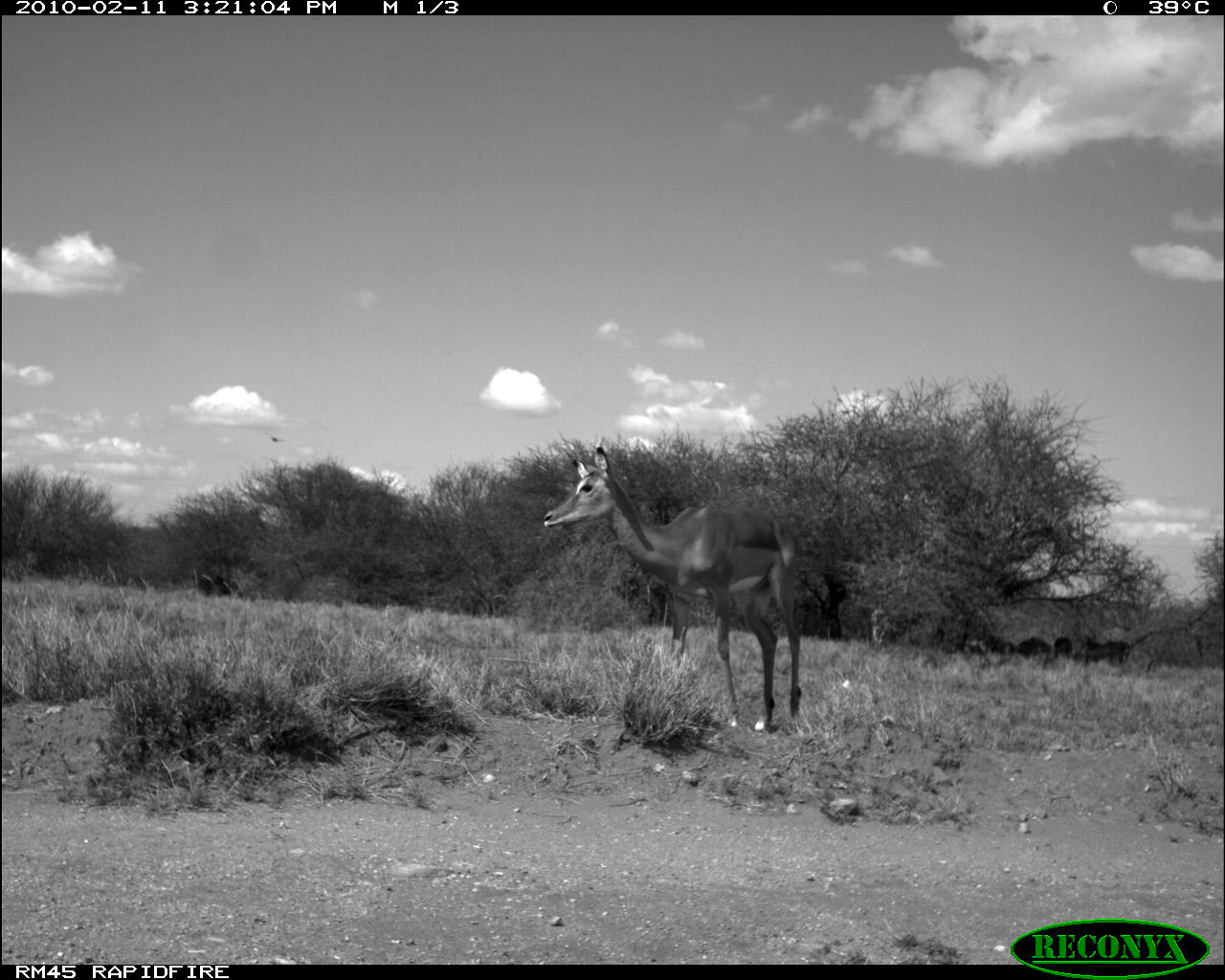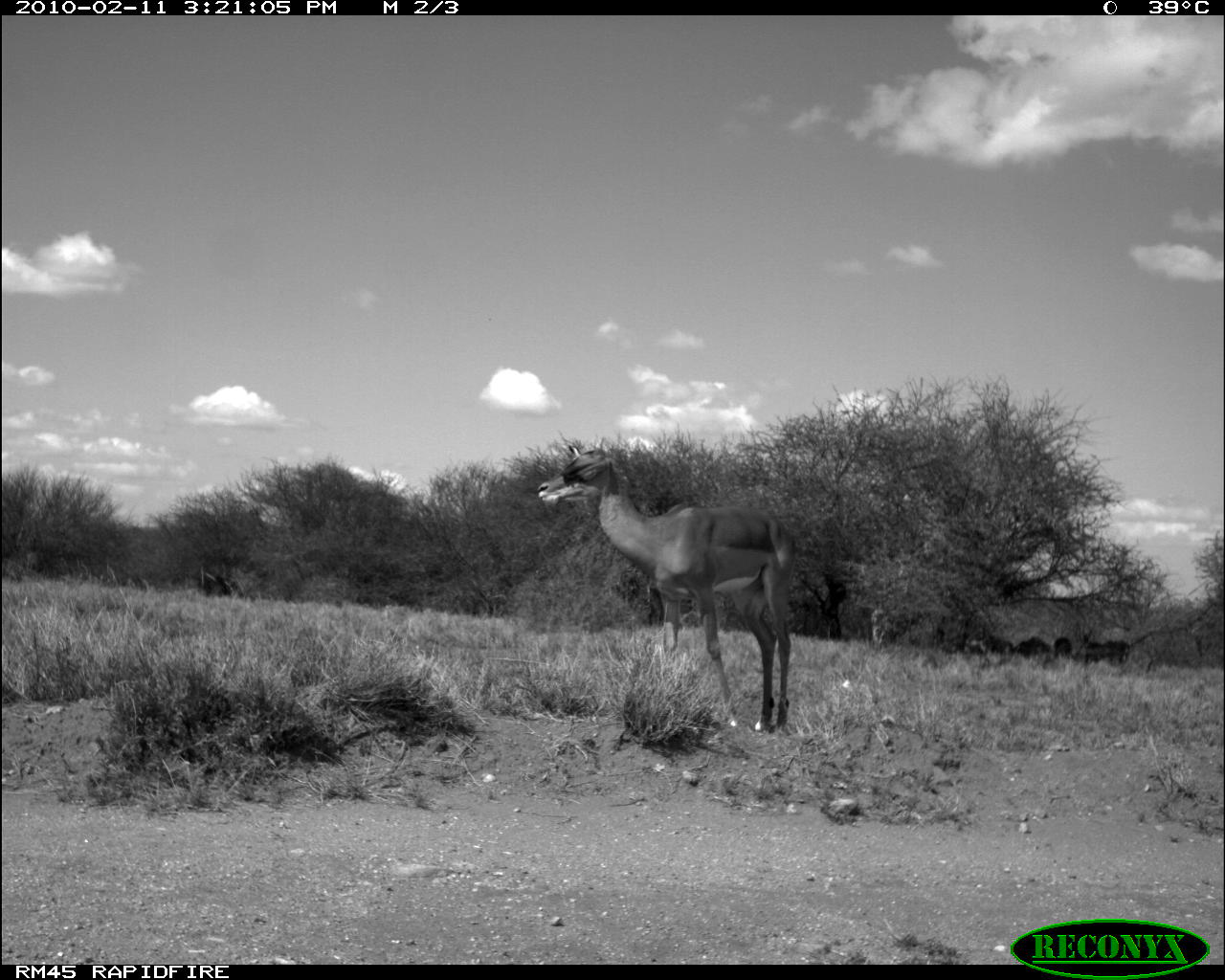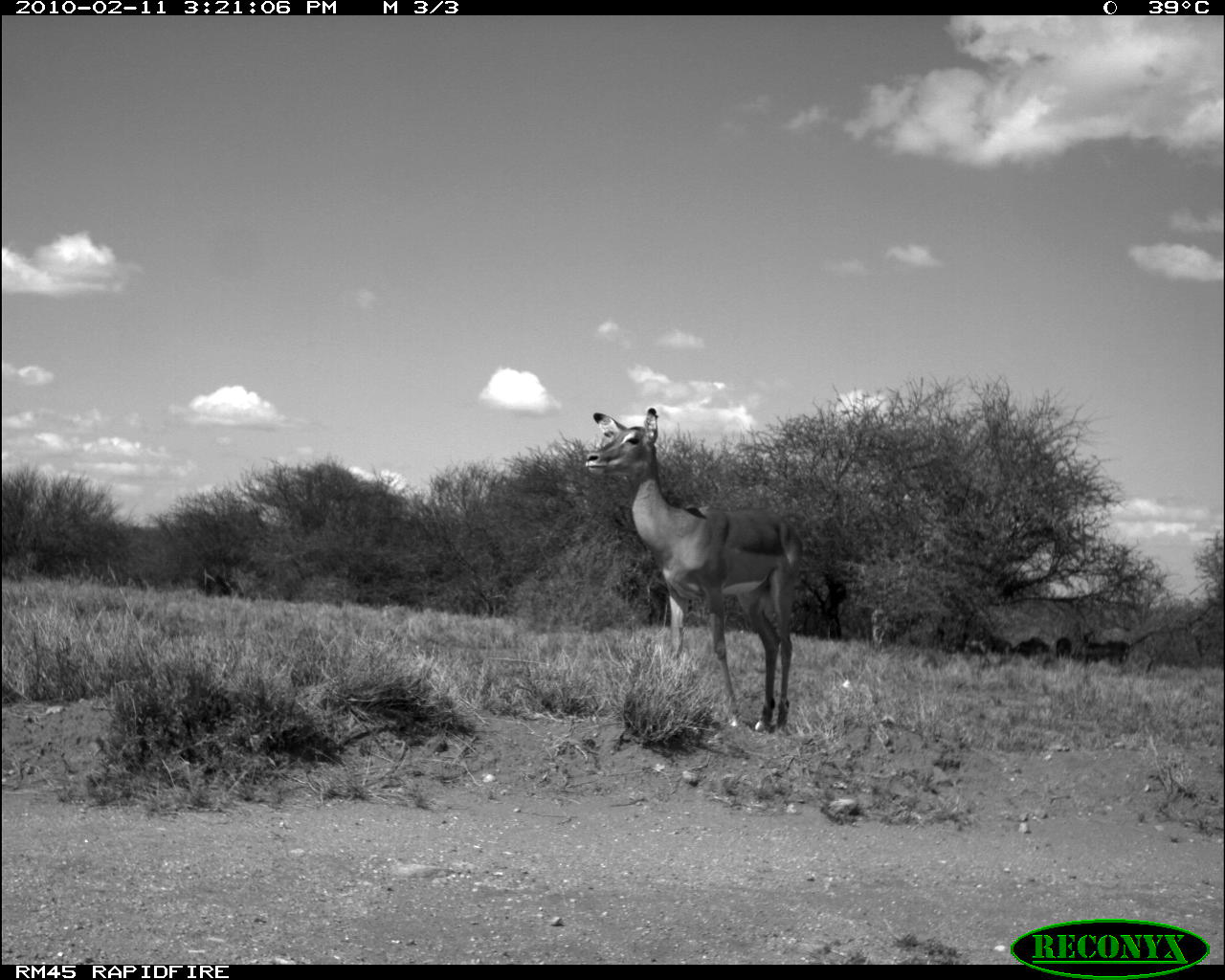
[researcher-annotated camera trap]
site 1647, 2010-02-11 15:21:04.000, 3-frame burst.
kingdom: Animalia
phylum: Chordata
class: Mammalia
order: Artiodactyla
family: Bovidae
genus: Aepyceros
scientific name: Aepyceros melampus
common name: impala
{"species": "Aepyceros melampus (impala)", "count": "6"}